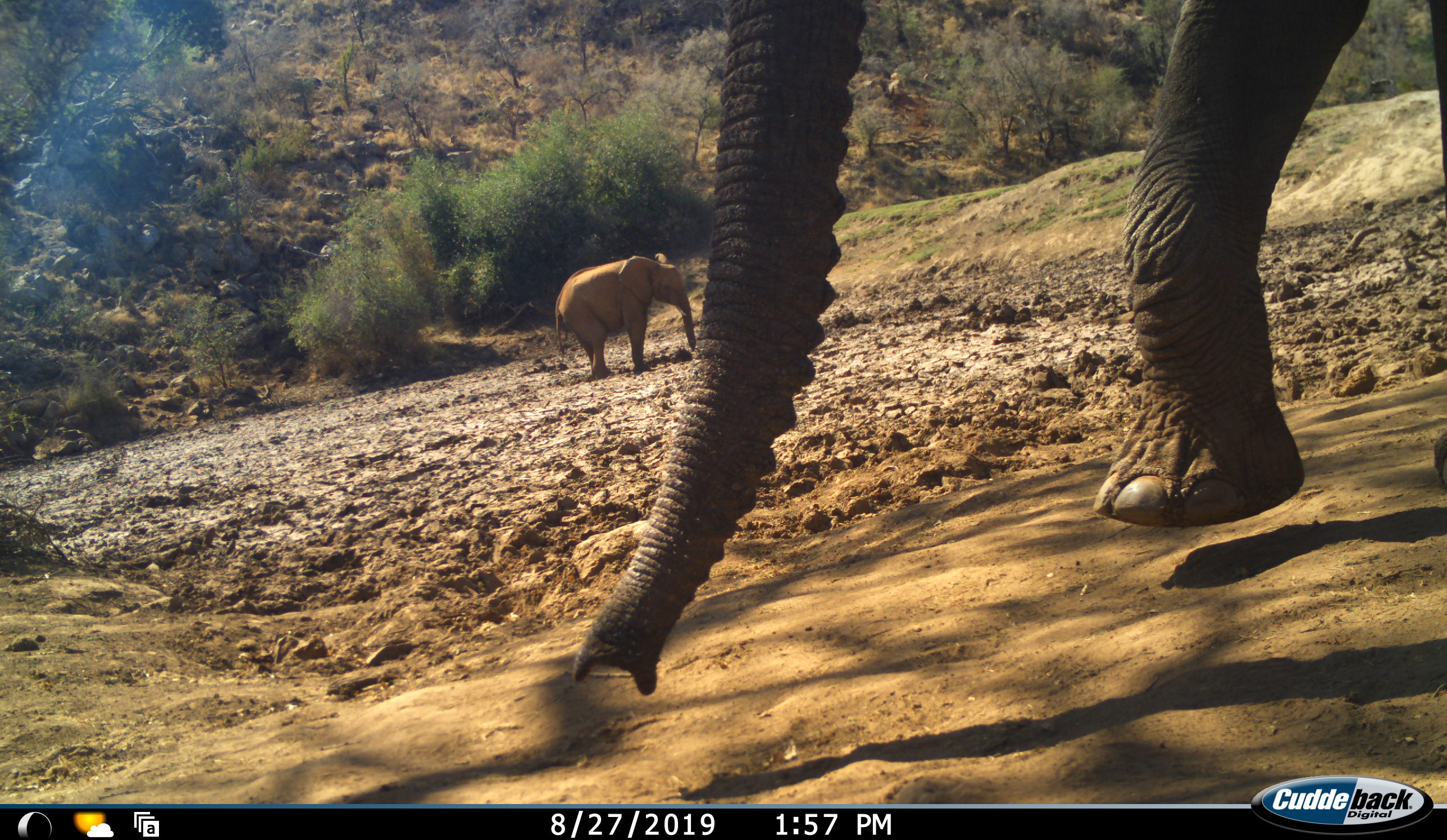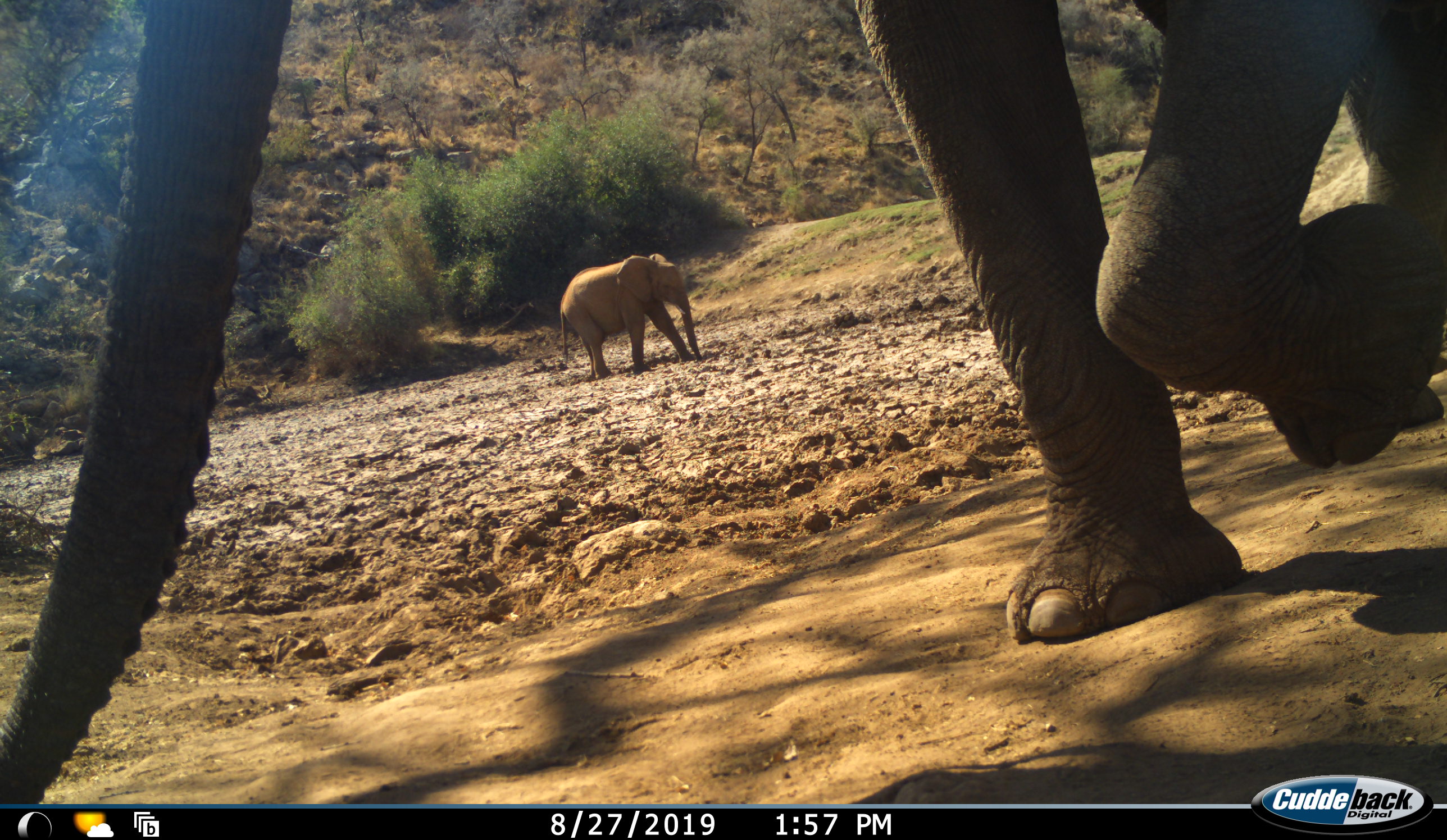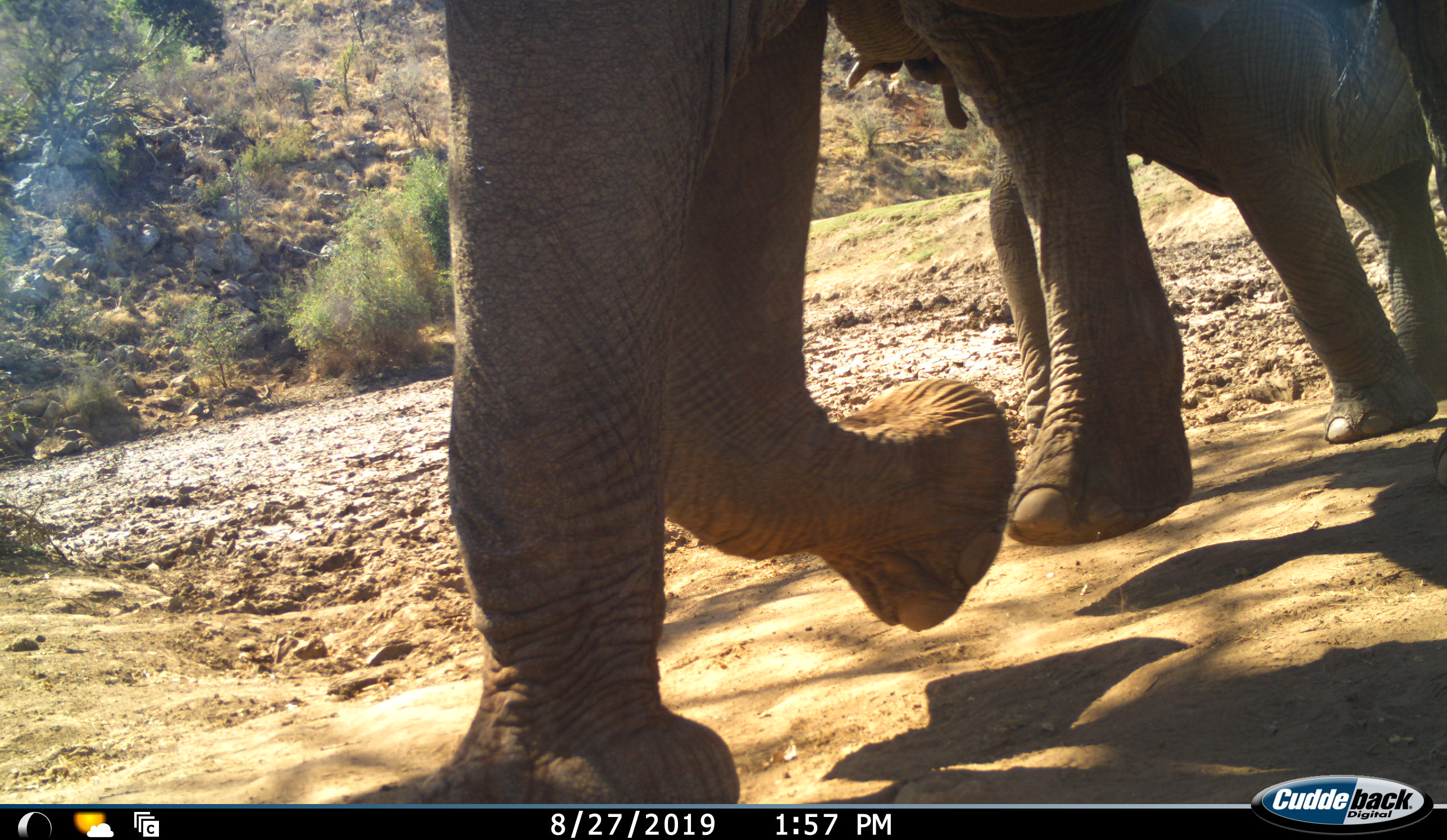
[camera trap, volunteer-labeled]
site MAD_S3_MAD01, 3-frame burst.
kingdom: Animalia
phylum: Chordata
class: Mammalia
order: Proboscidea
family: Elephantidae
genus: Loxodonta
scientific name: Loxodonta africana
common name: african bush elephant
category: elephant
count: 3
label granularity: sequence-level